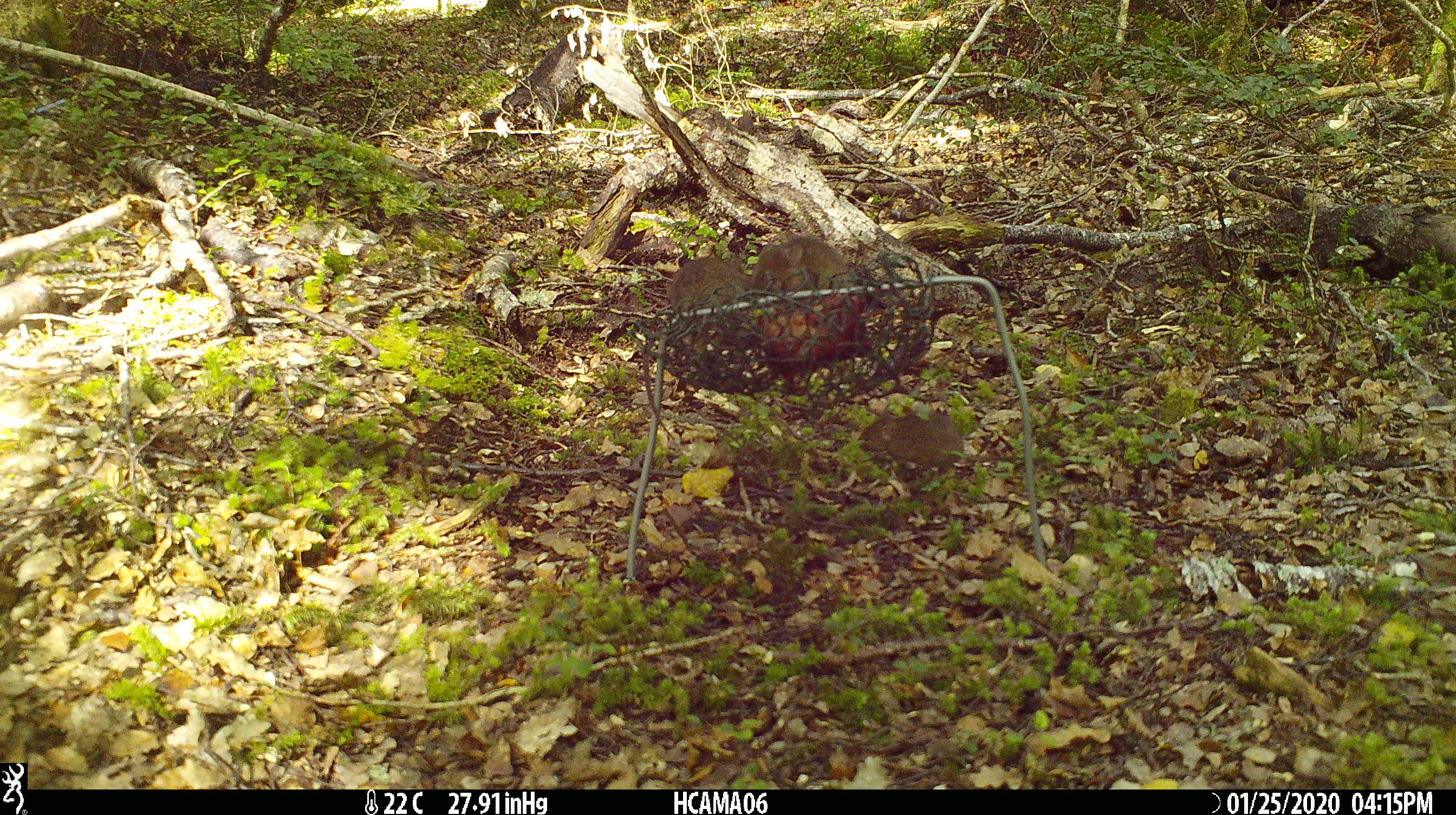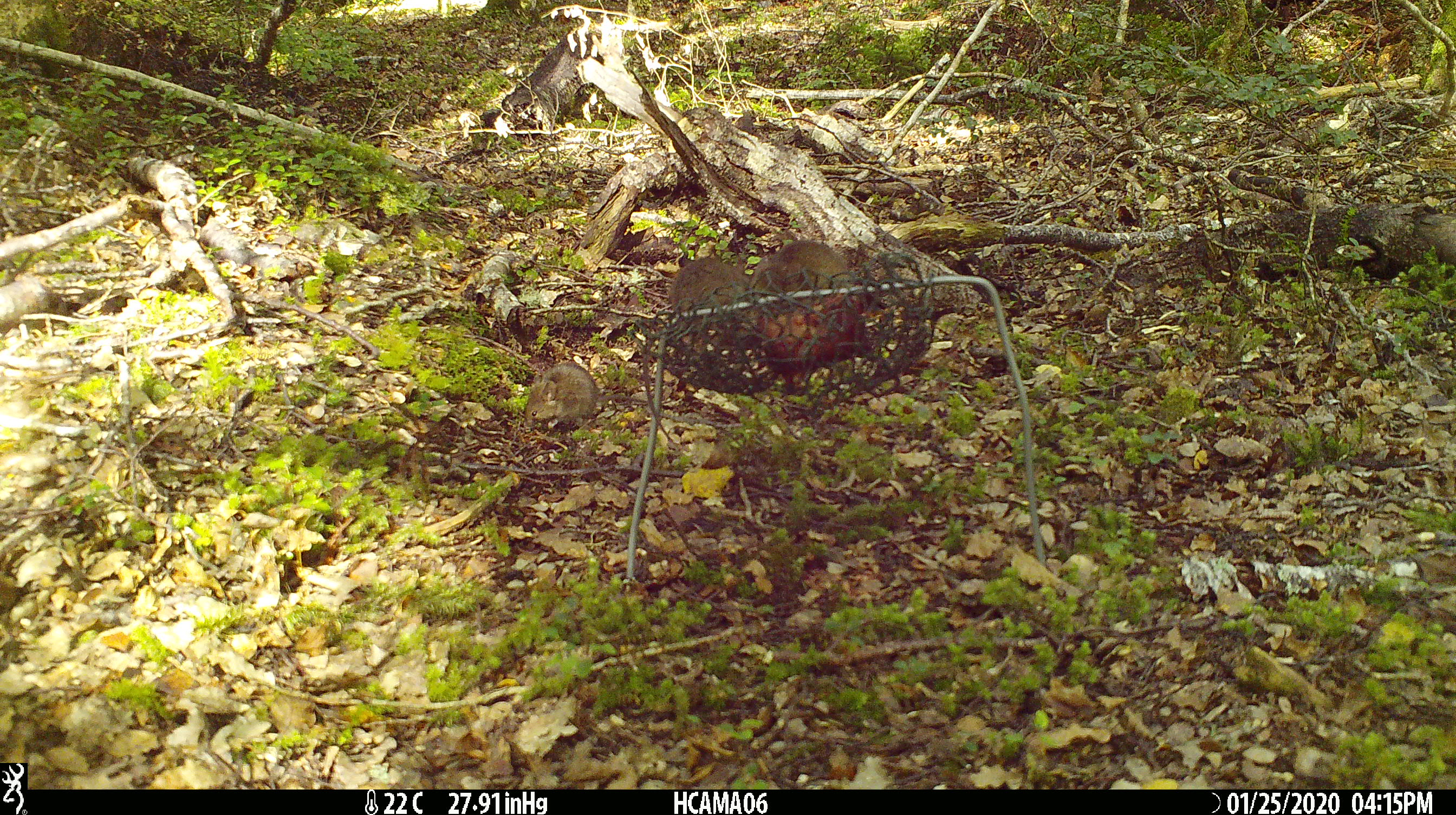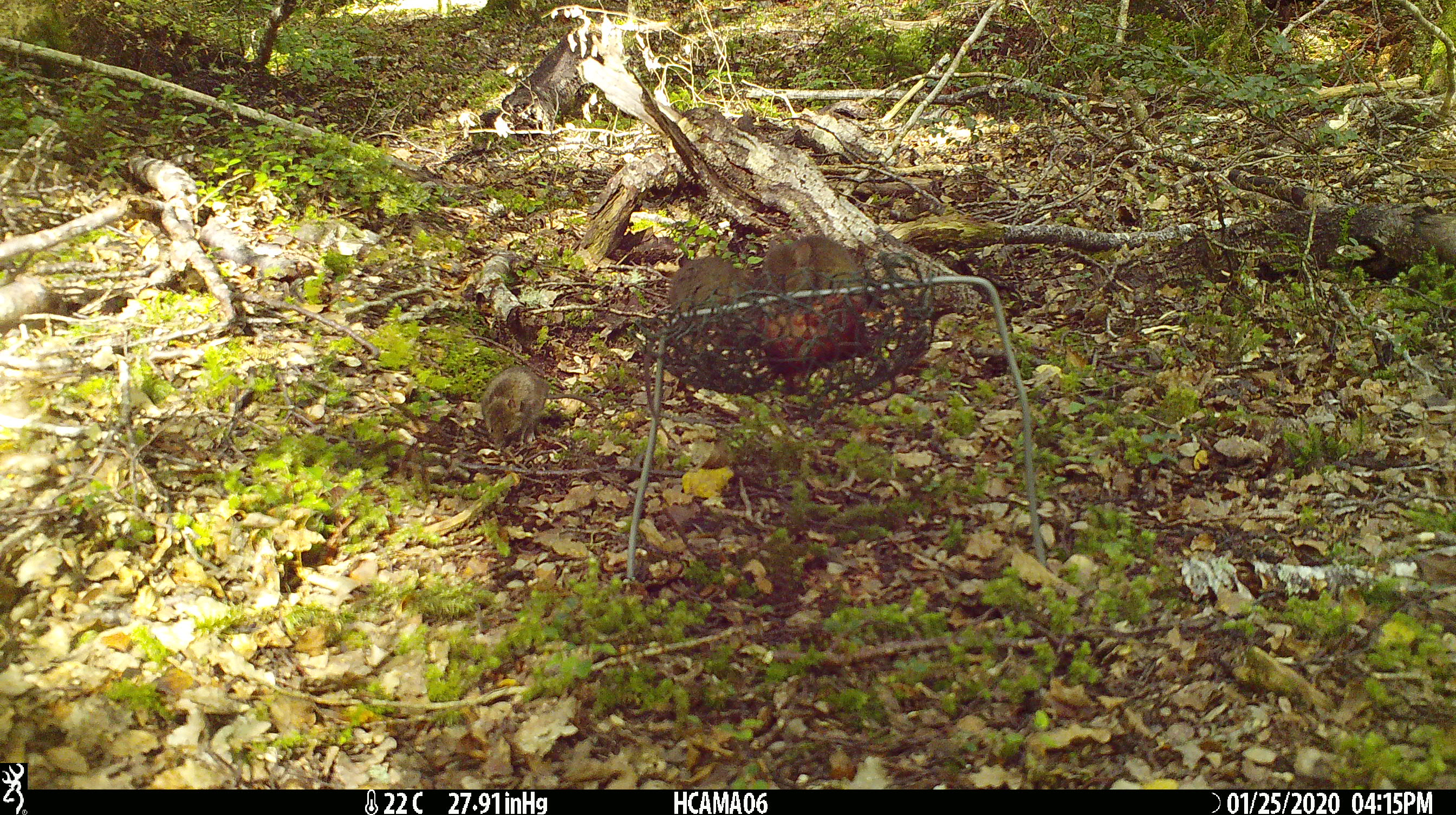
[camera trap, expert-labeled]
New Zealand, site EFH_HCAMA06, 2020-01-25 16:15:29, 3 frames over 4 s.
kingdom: Animalia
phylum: Chordata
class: Mammalia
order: Rodentia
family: Muridae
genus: Mus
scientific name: Mus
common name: mouse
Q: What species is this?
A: Mouse (Mus).